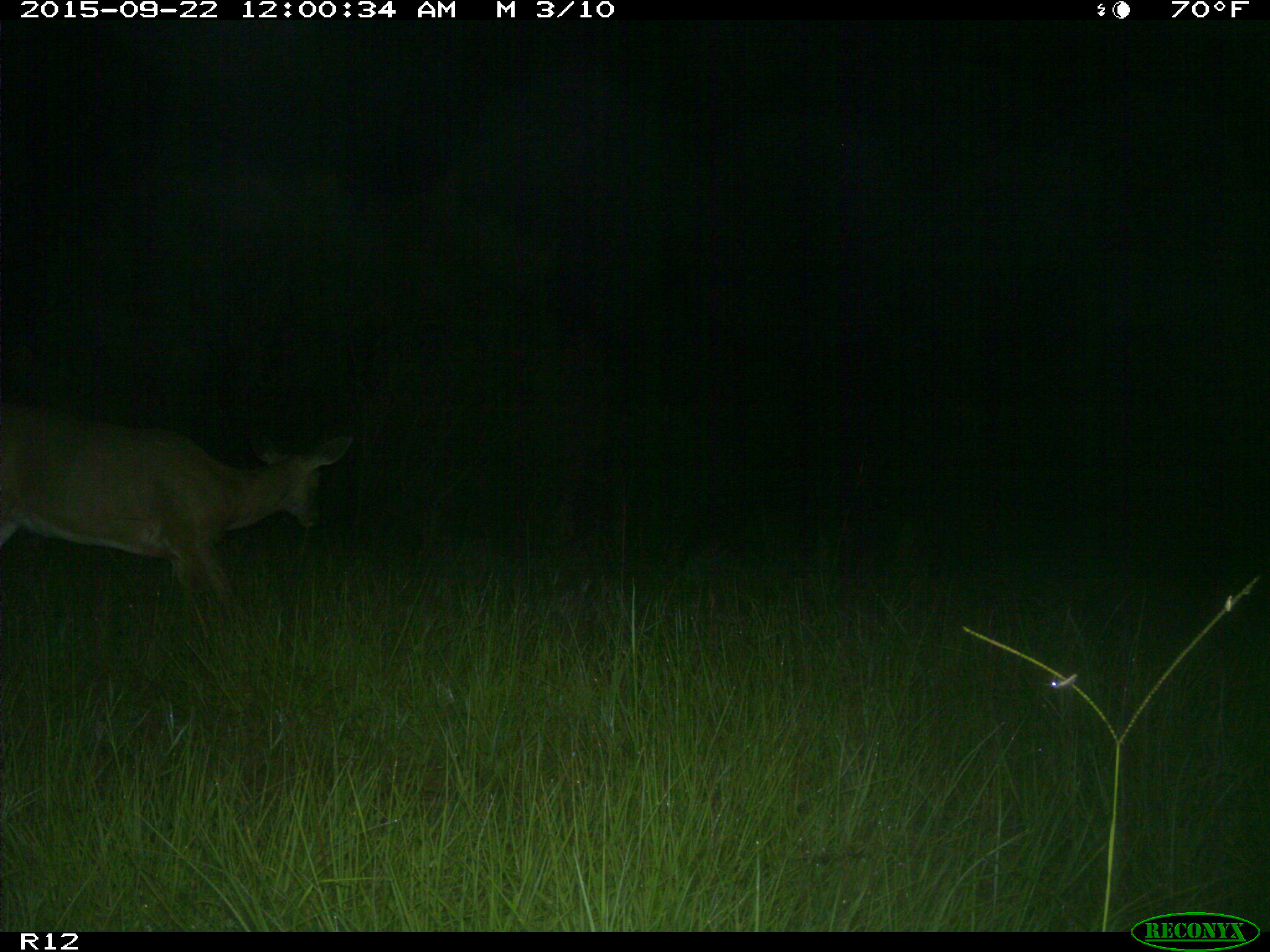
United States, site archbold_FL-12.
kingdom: Animalia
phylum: Chordata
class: Mammalia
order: Artiodactyla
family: Cervidae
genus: Odocoileus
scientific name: Odocoileus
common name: deer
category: unidentified deer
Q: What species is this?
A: Unidentified deer (deer) (Odocoileus).